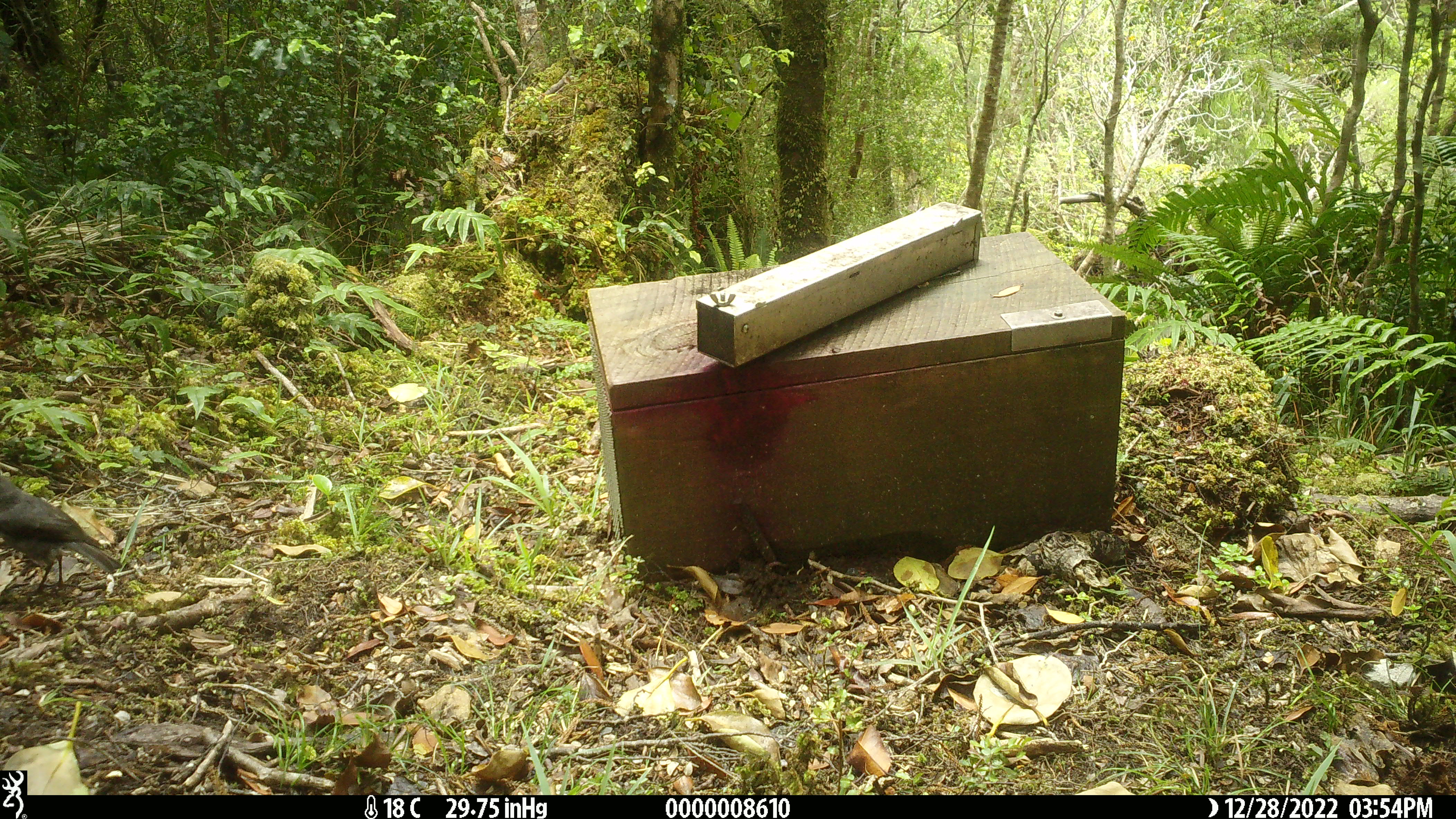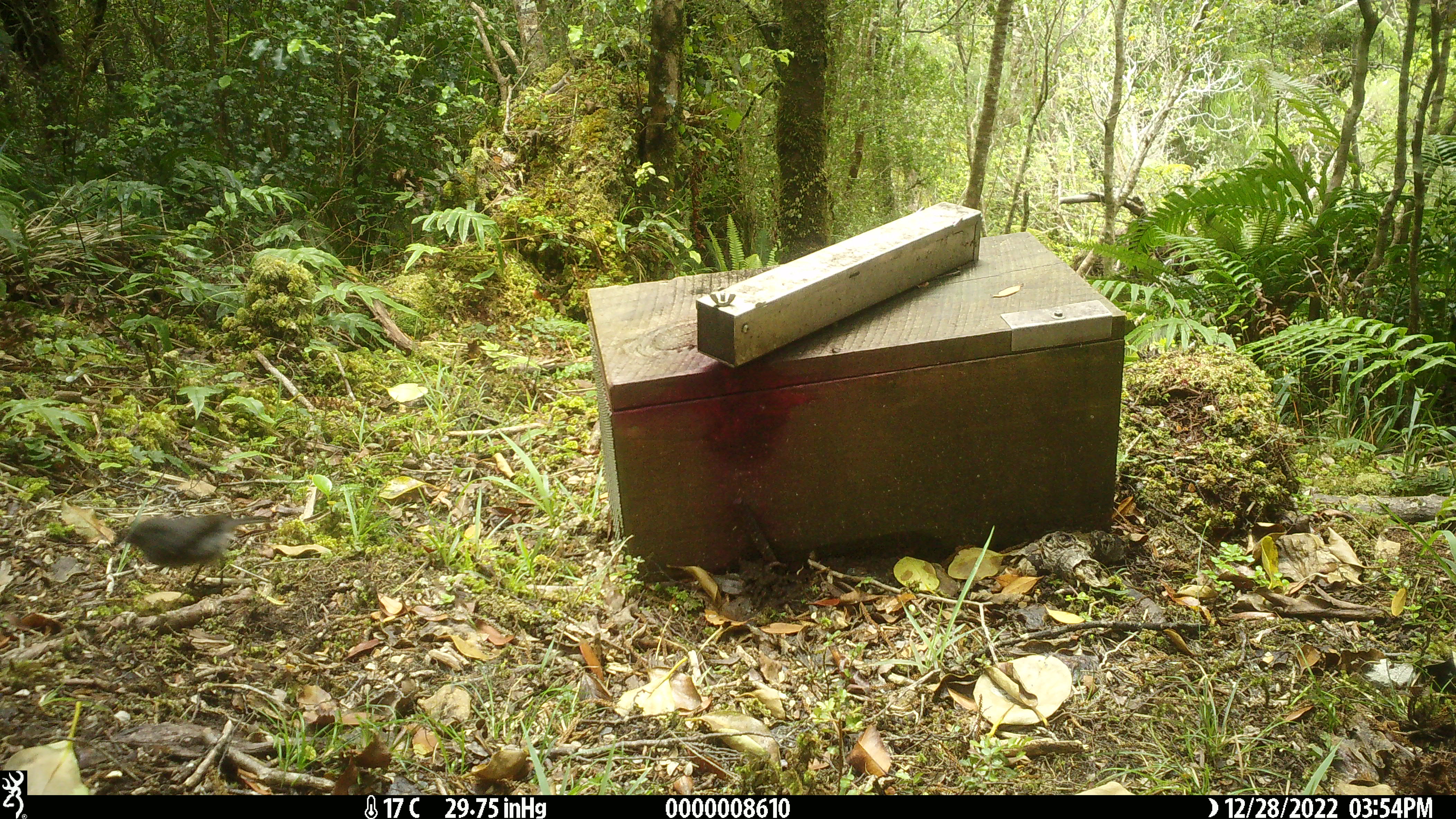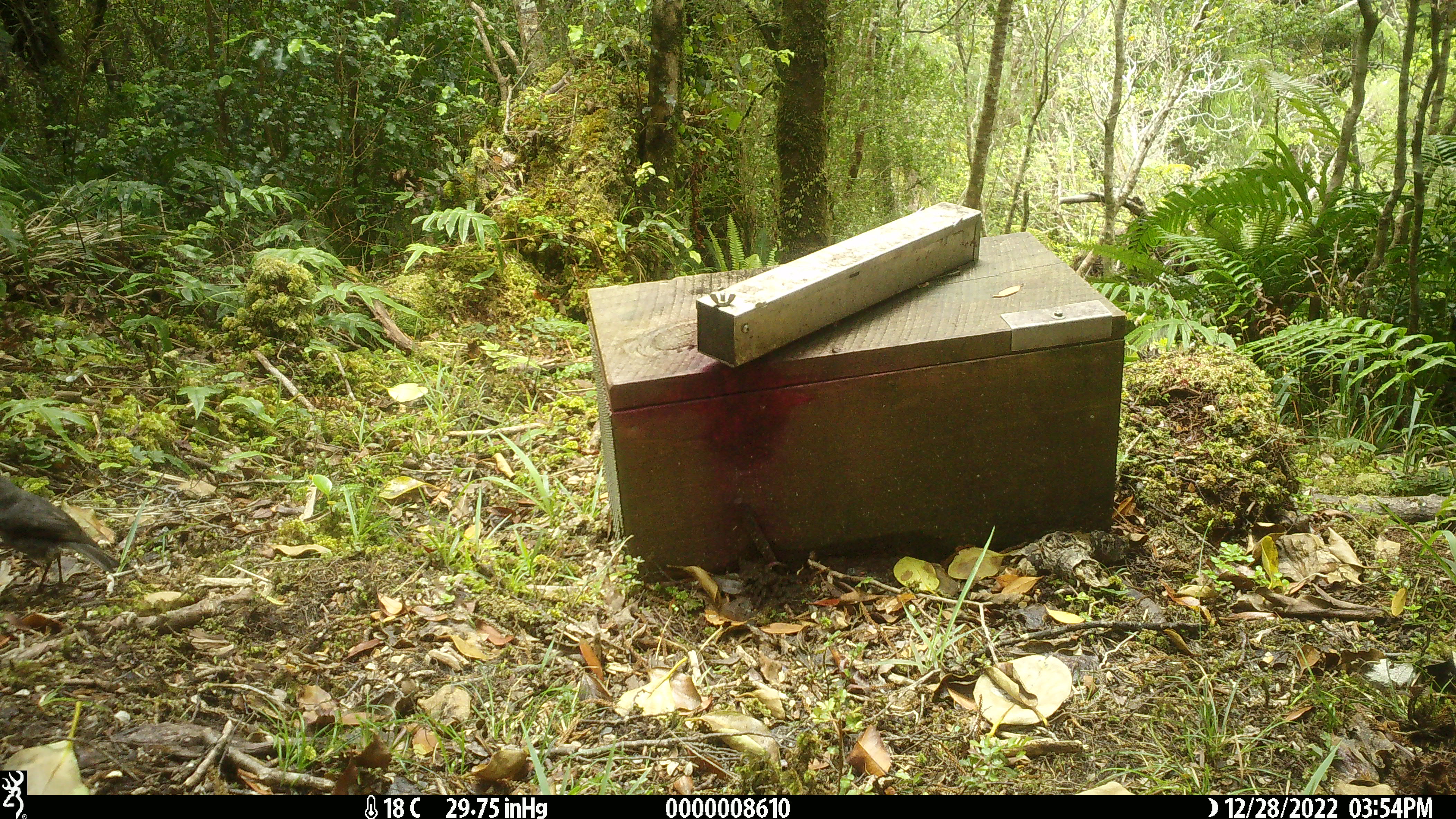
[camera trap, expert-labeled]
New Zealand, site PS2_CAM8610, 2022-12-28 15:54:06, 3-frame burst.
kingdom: Animalia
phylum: Chordata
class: Aves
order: Passeriformes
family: Petroicidae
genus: Petroica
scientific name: Petroica australis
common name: new zealand robin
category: robin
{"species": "robin (new zealand robin) (Petroica australis)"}